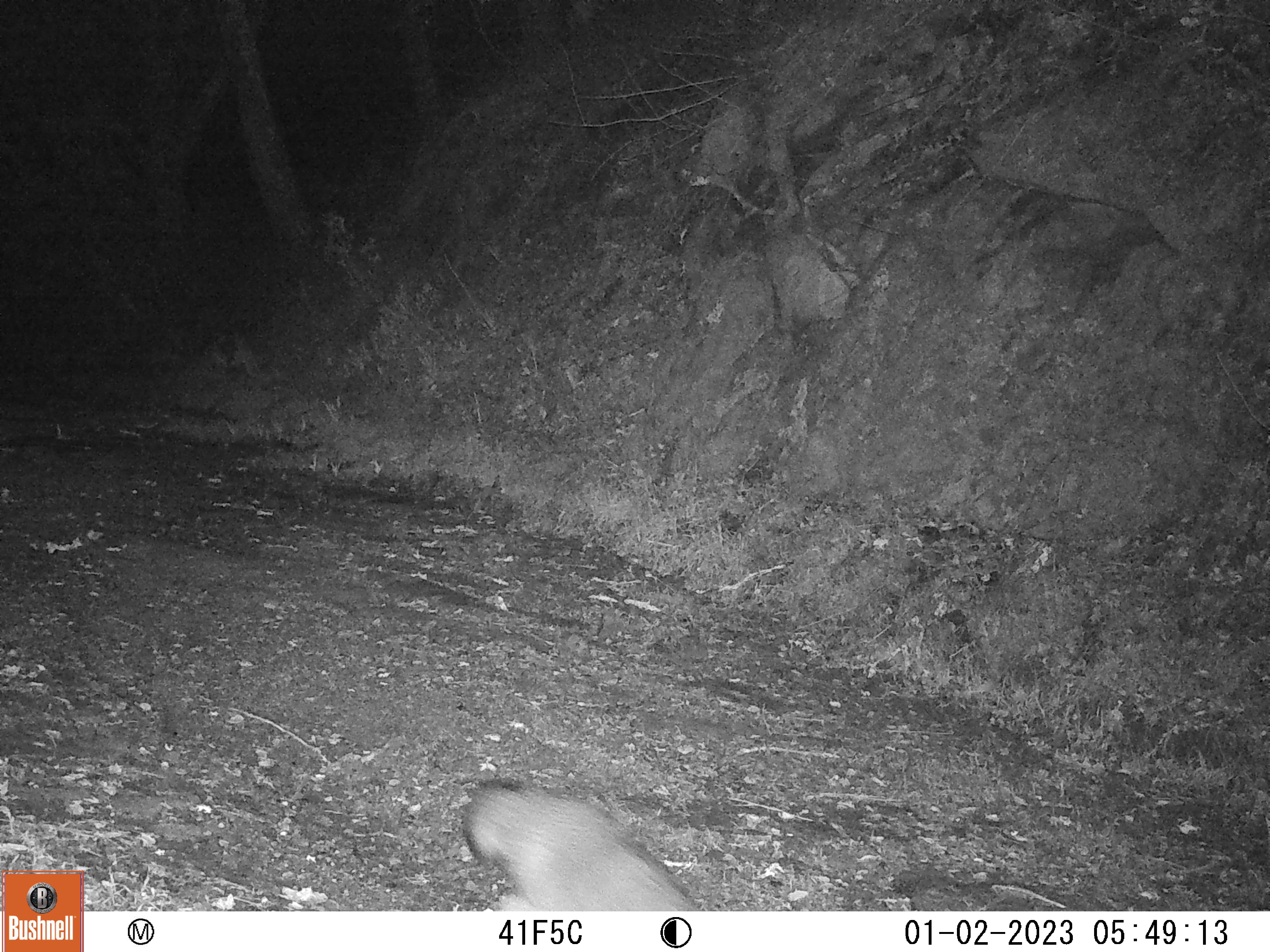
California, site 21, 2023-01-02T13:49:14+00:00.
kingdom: Animalia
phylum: Chordata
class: Mammalia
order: Carnivora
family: Canidae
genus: Urocyon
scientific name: Urocyon cinereoargenteus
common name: gray fox